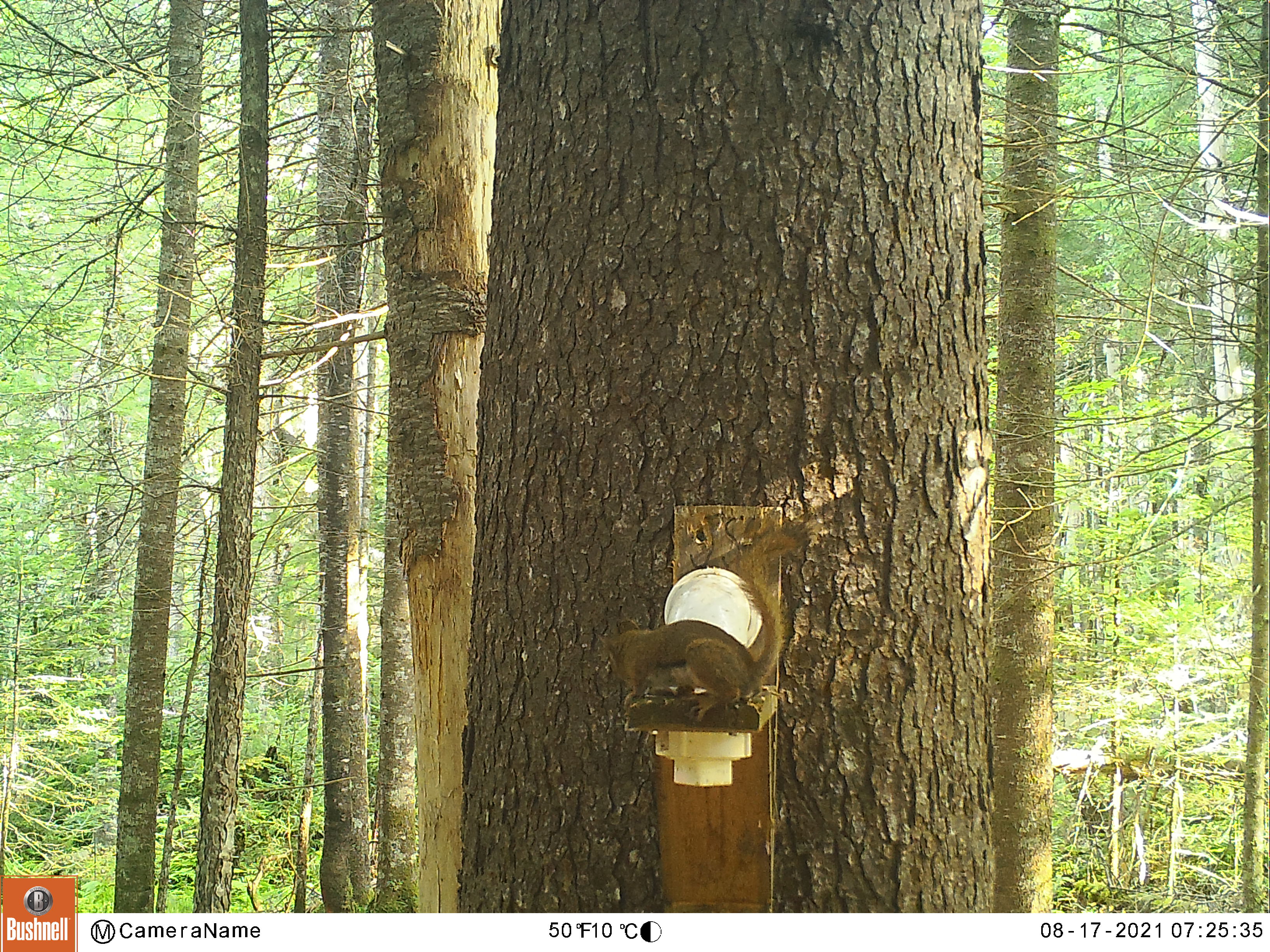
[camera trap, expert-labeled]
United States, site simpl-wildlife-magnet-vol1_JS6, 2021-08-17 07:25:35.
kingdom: Animalia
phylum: Chordata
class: Mammalia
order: Rodentia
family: Sciuridae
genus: Tamiasciurus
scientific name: Tamiasciurus hudsonicus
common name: red squirrel